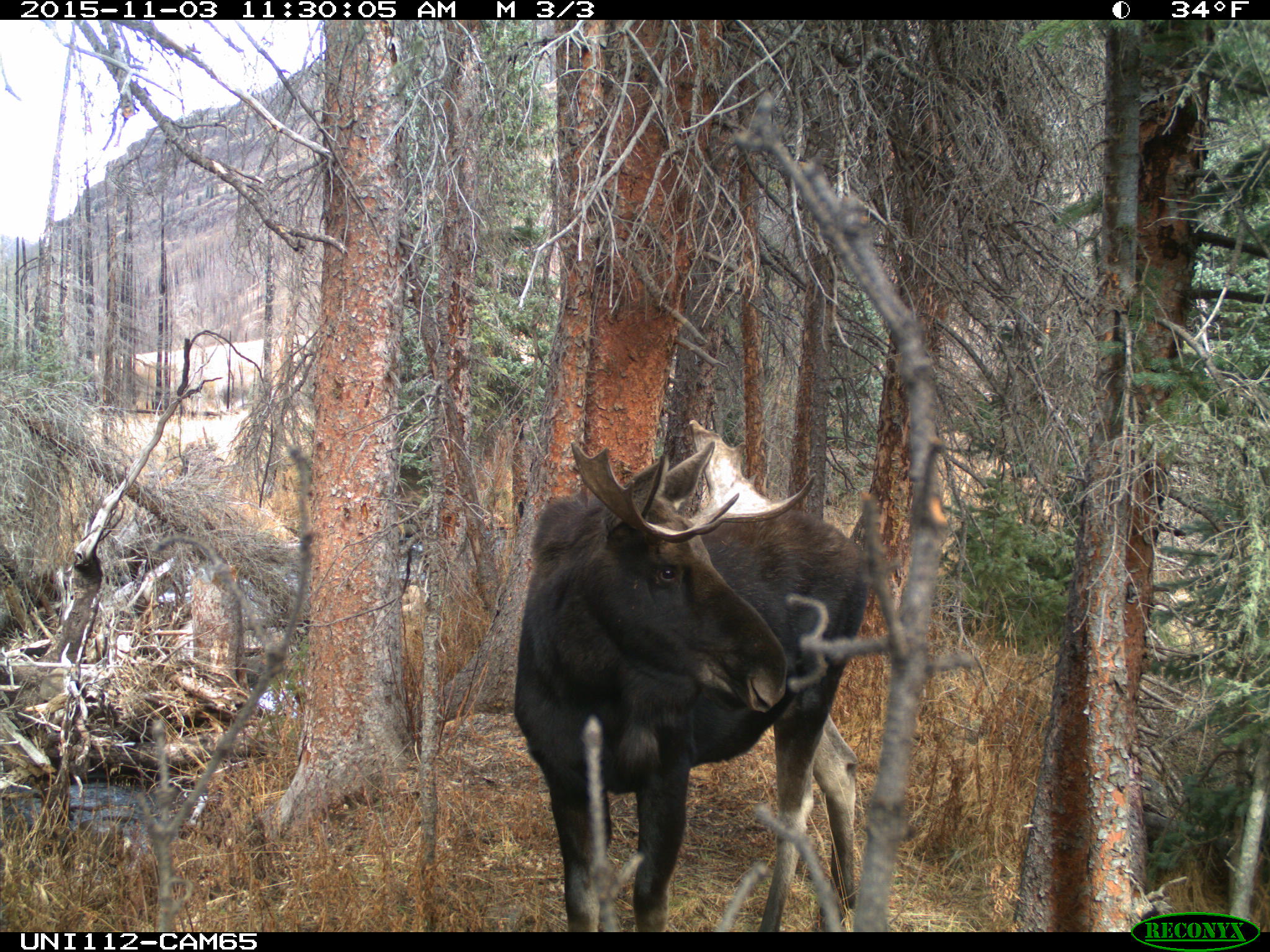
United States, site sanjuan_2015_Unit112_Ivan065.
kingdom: Animalia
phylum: Chordata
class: Mammalia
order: Artiodactyla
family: Cervidae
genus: Alces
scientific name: Alces alces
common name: moose